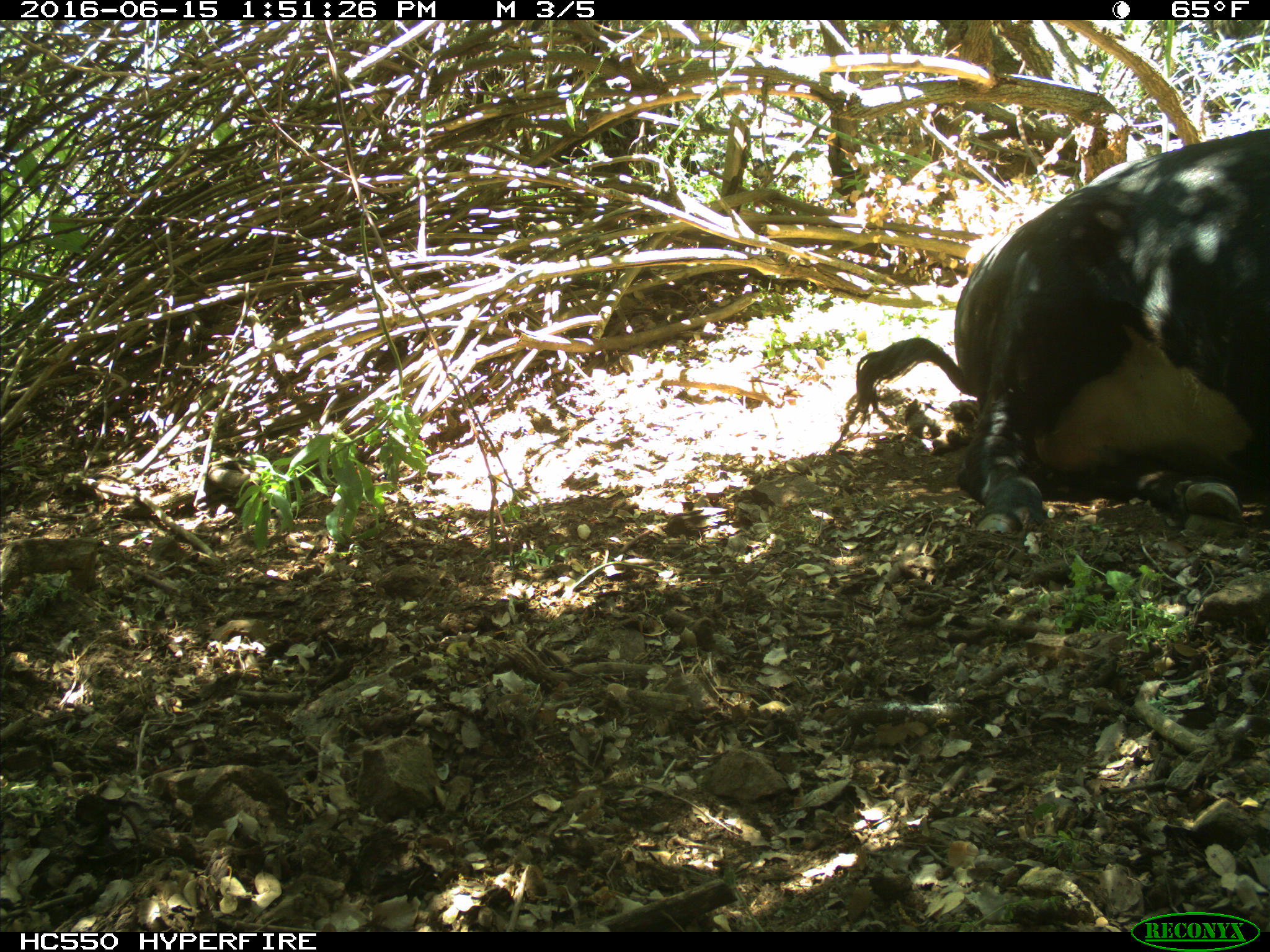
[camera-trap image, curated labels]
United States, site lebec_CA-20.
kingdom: Animalia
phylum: Chordata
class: Mammalia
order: Artiodactyla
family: Bovidae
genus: Bos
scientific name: Bos taurus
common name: domestic cow